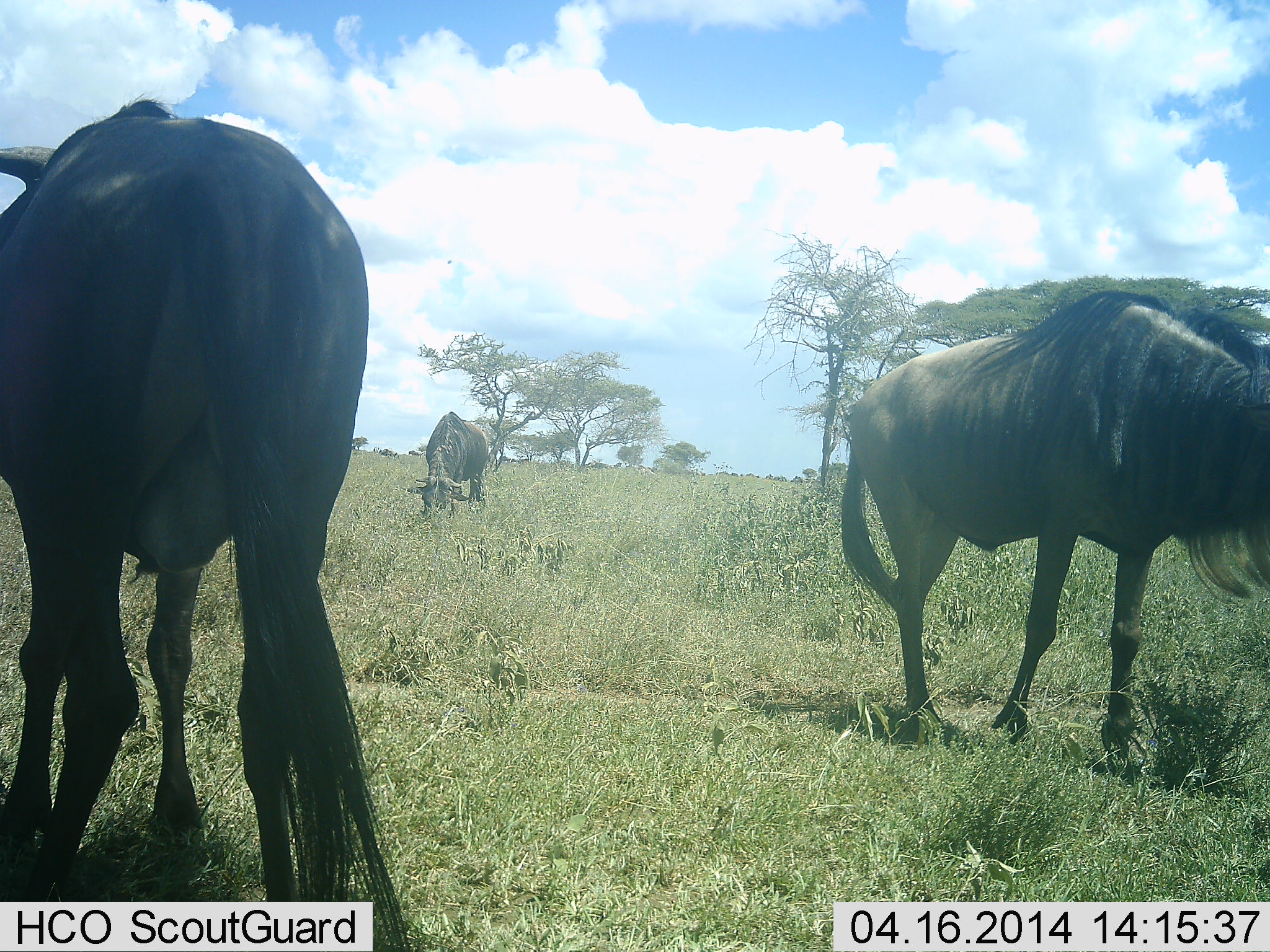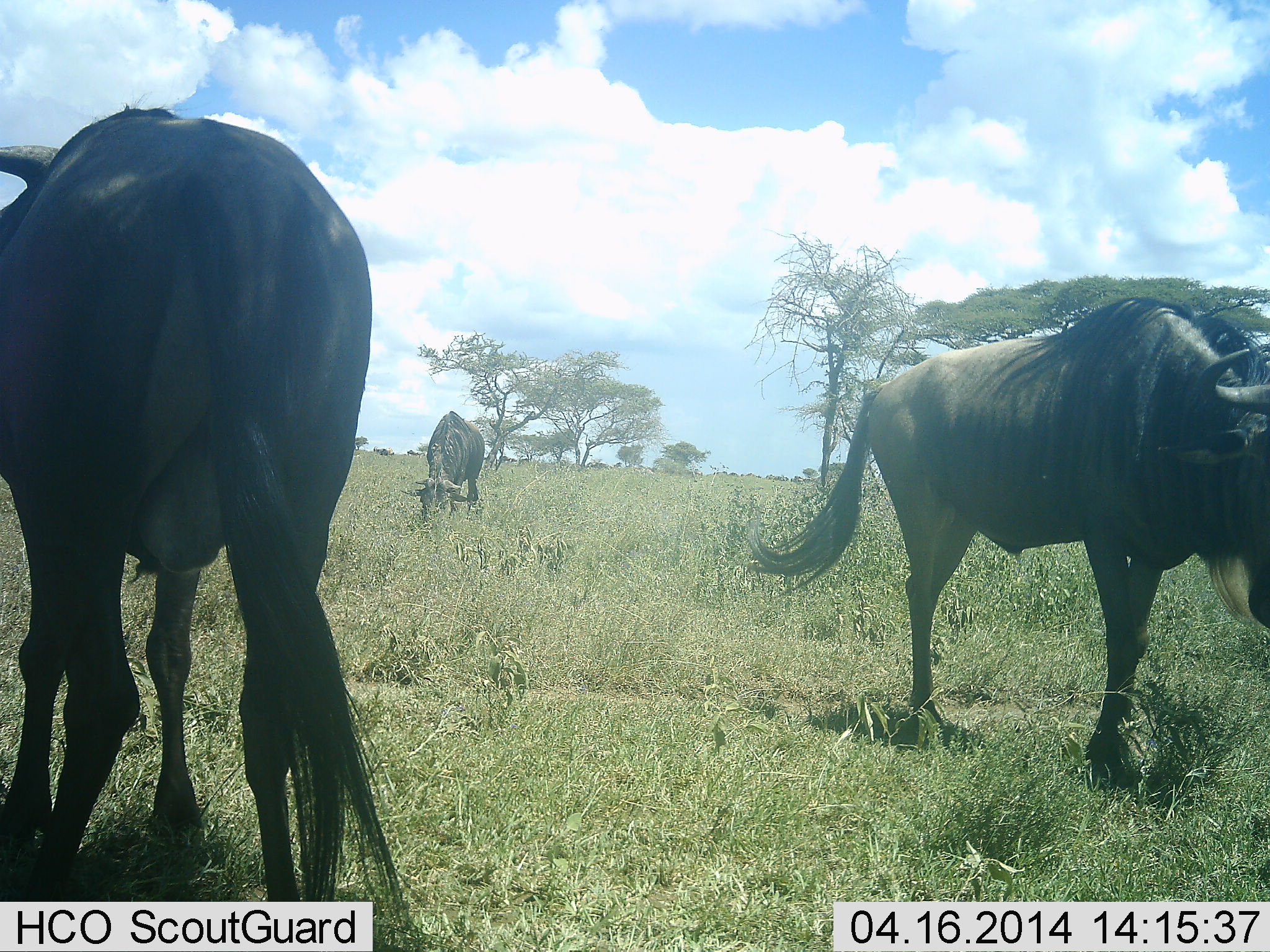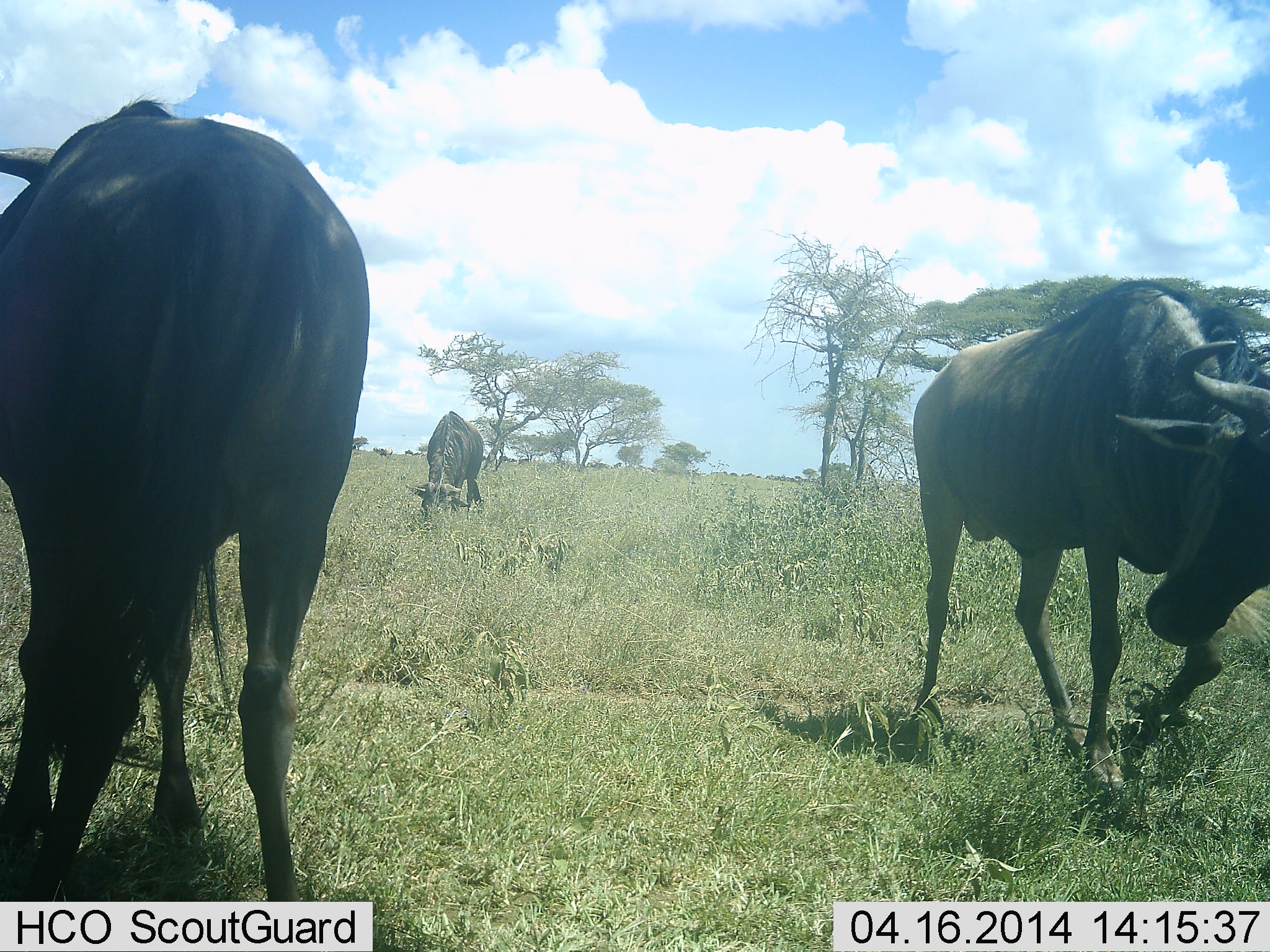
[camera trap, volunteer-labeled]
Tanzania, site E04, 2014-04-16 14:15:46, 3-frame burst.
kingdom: Animalia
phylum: Chordata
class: Mammalia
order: Artiodactyla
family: Bovidae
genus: Connochaetes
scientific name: Connochaetes taurinus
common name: blue wildebeest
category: wildebeest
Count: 3.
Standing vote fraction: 70%.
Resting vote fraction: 0%.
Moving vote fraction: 20%.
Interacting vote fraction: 0%.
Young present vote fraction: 0%.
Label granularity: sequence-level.